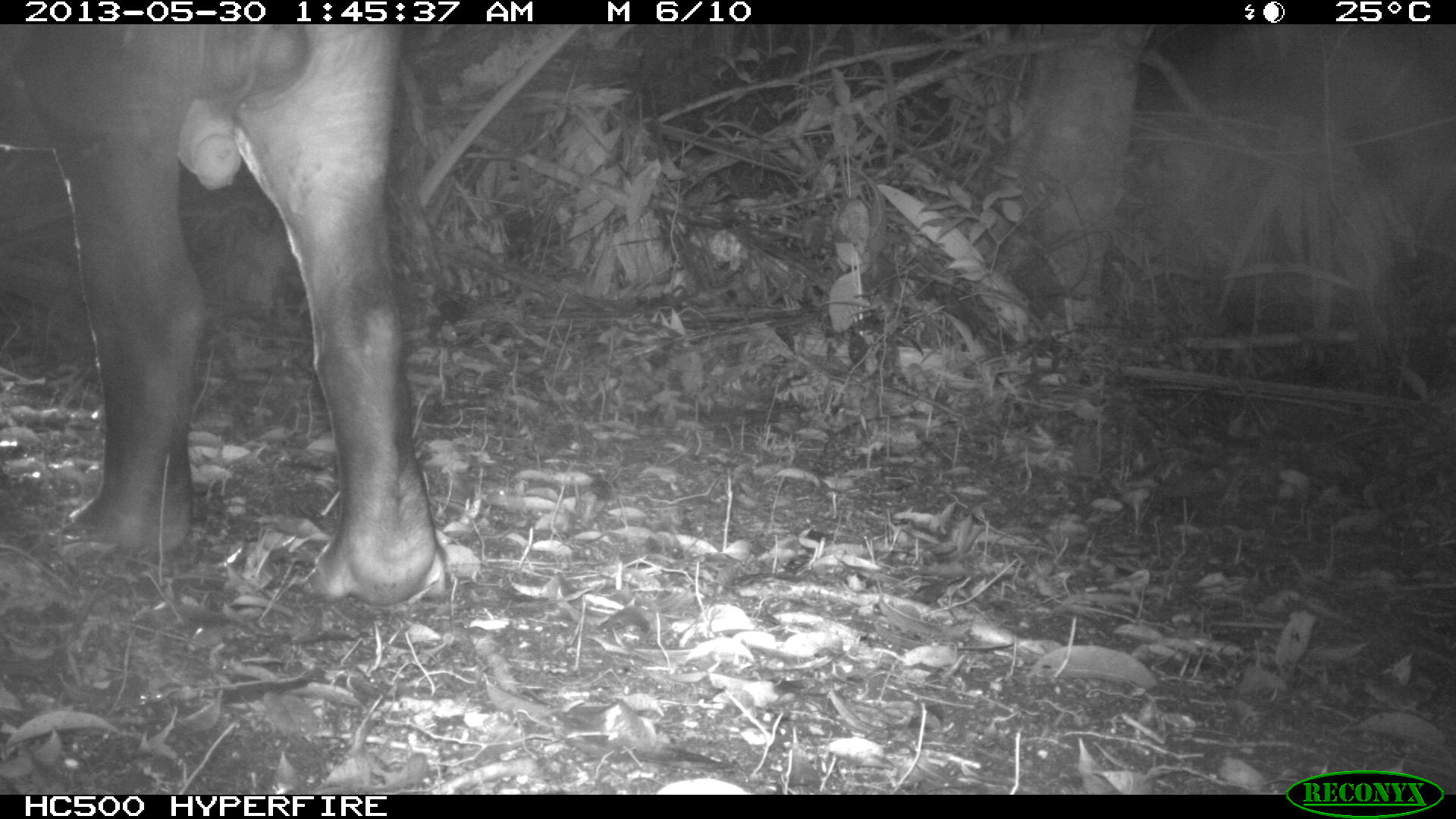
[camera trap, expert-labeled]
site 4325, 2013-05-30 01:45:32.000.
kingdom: Animalia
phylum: Chordata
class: Mammalia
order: Perissodactyla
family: Tapiridae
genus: Tapirus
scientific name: Tapirus bairdii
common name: baird's tapir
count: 1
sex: male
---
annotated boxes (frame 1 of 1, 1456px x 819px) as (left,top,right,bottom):
tapirus bairdii: (0,22,447,607)